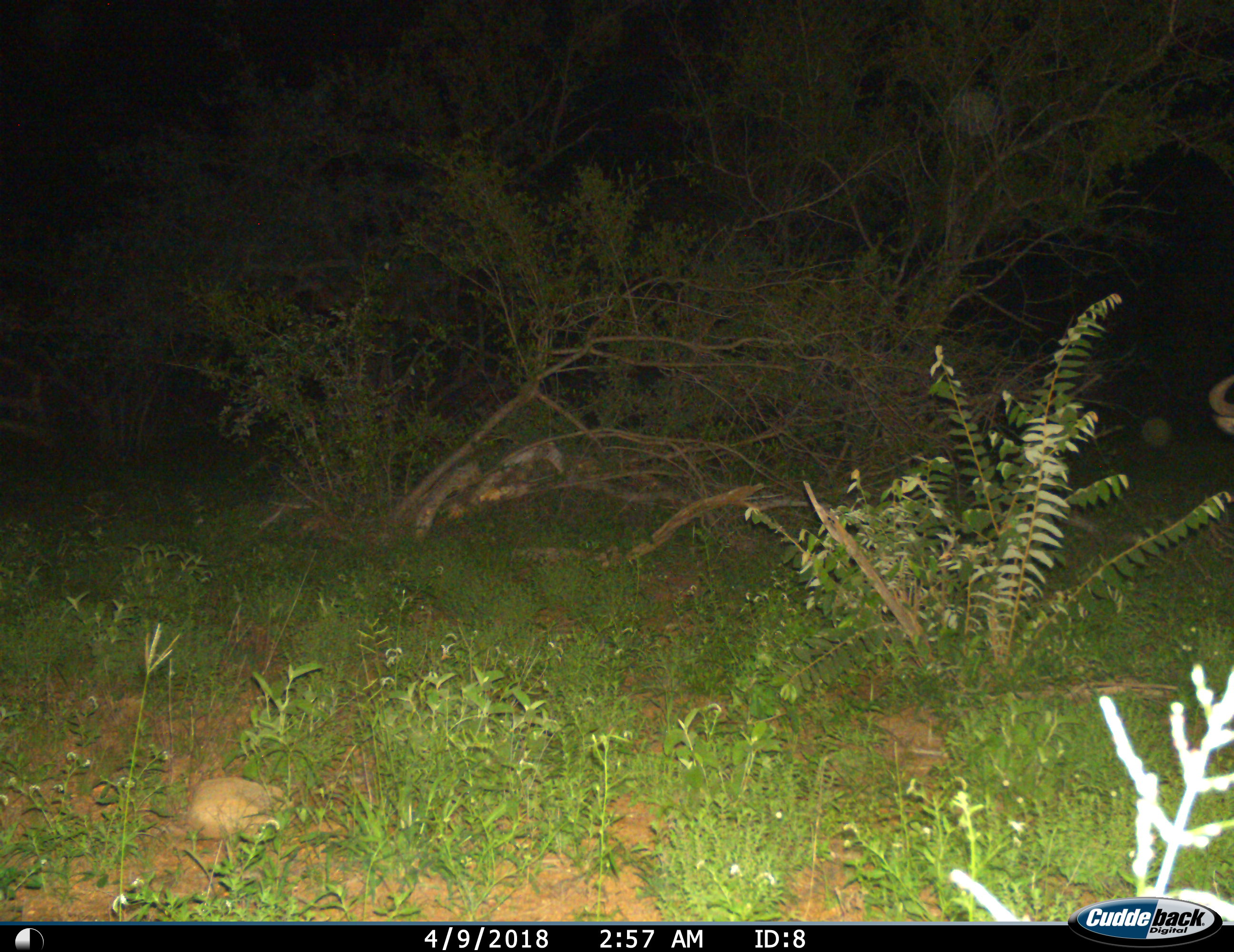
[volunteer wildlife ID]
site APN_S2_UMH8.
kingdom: Animalia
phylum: Chordata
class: Mammalia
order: Artiodactyla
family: Bovidae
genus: Syncerus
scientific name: Syncerus caffer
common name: african buffalo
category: buffalo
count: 1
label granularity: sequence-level